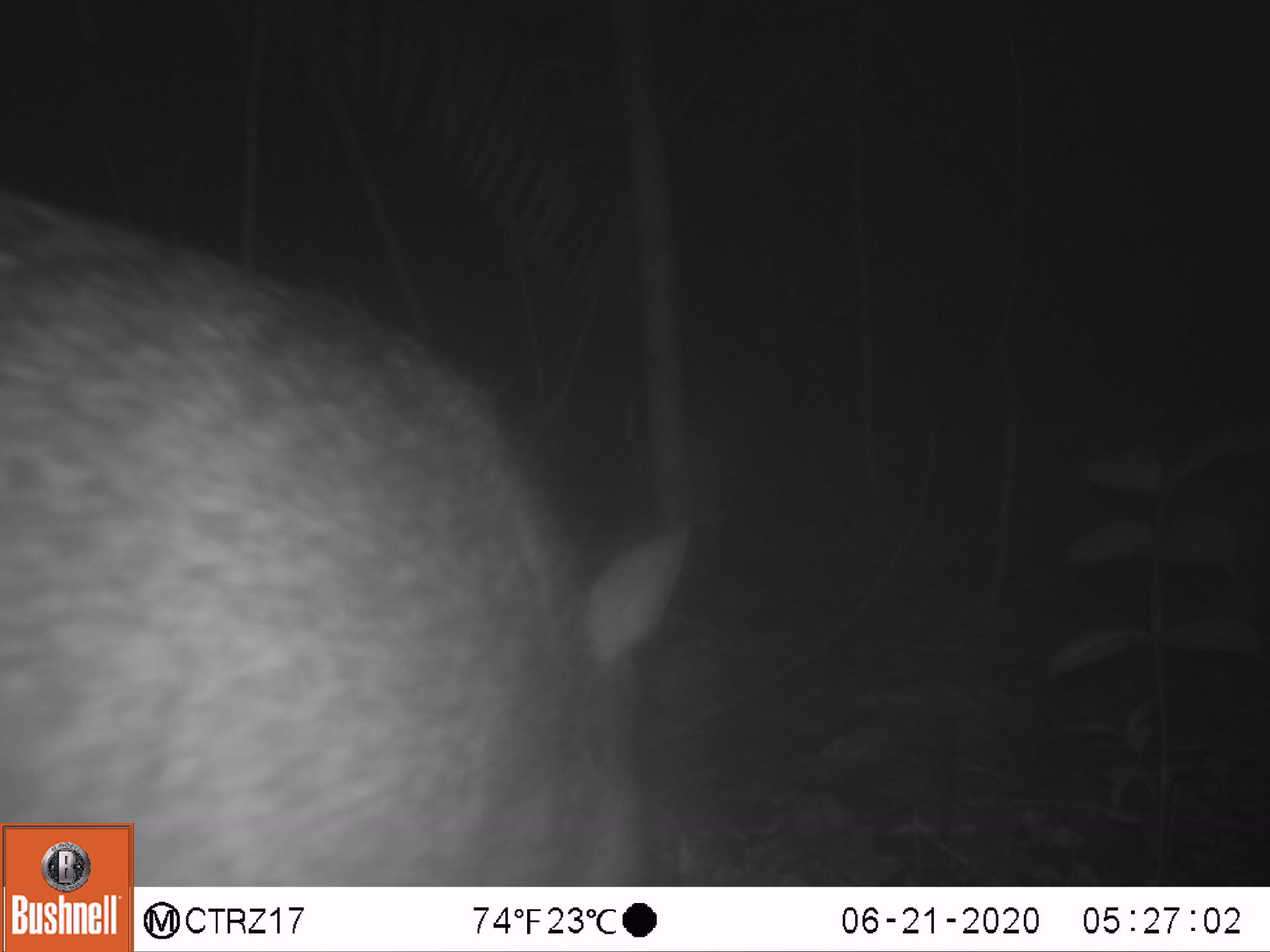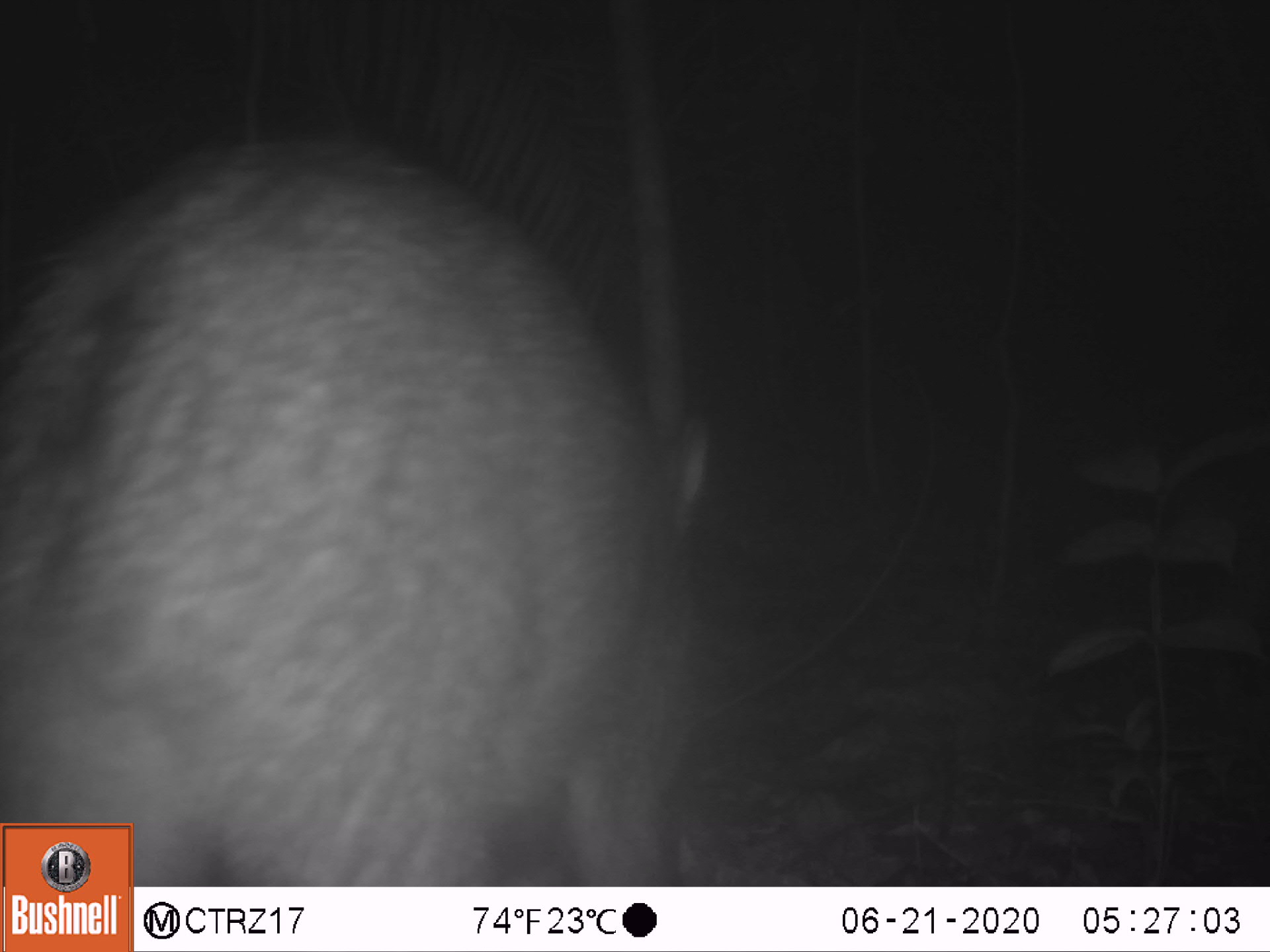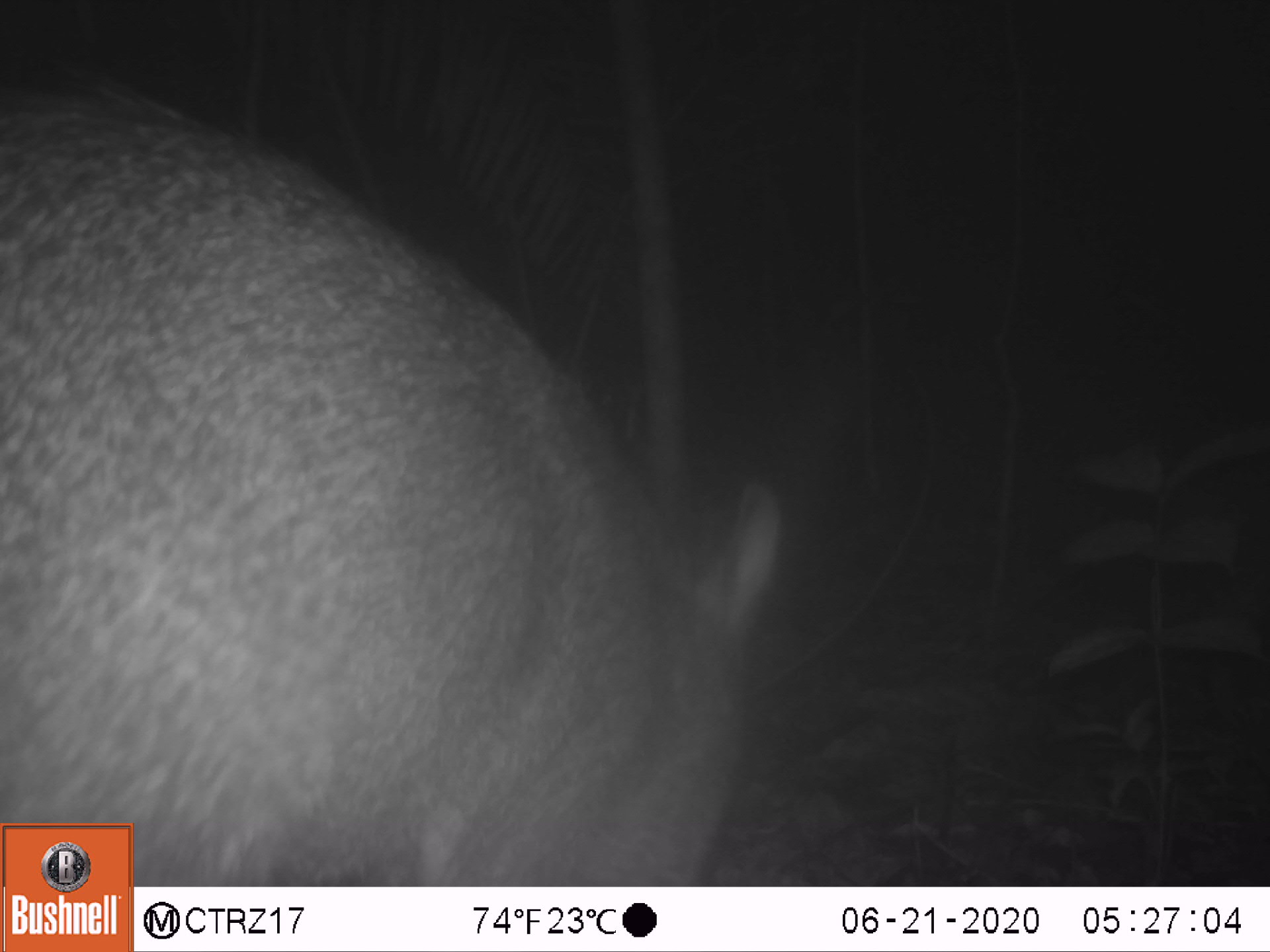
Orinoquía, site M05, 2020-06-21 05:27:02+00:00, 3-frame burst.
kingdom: Animalia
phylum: Chordata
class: Mammalia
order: Artiodactyla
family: Tayassuidae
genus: Pecari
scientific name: Pecari tajacu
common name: collared peccary